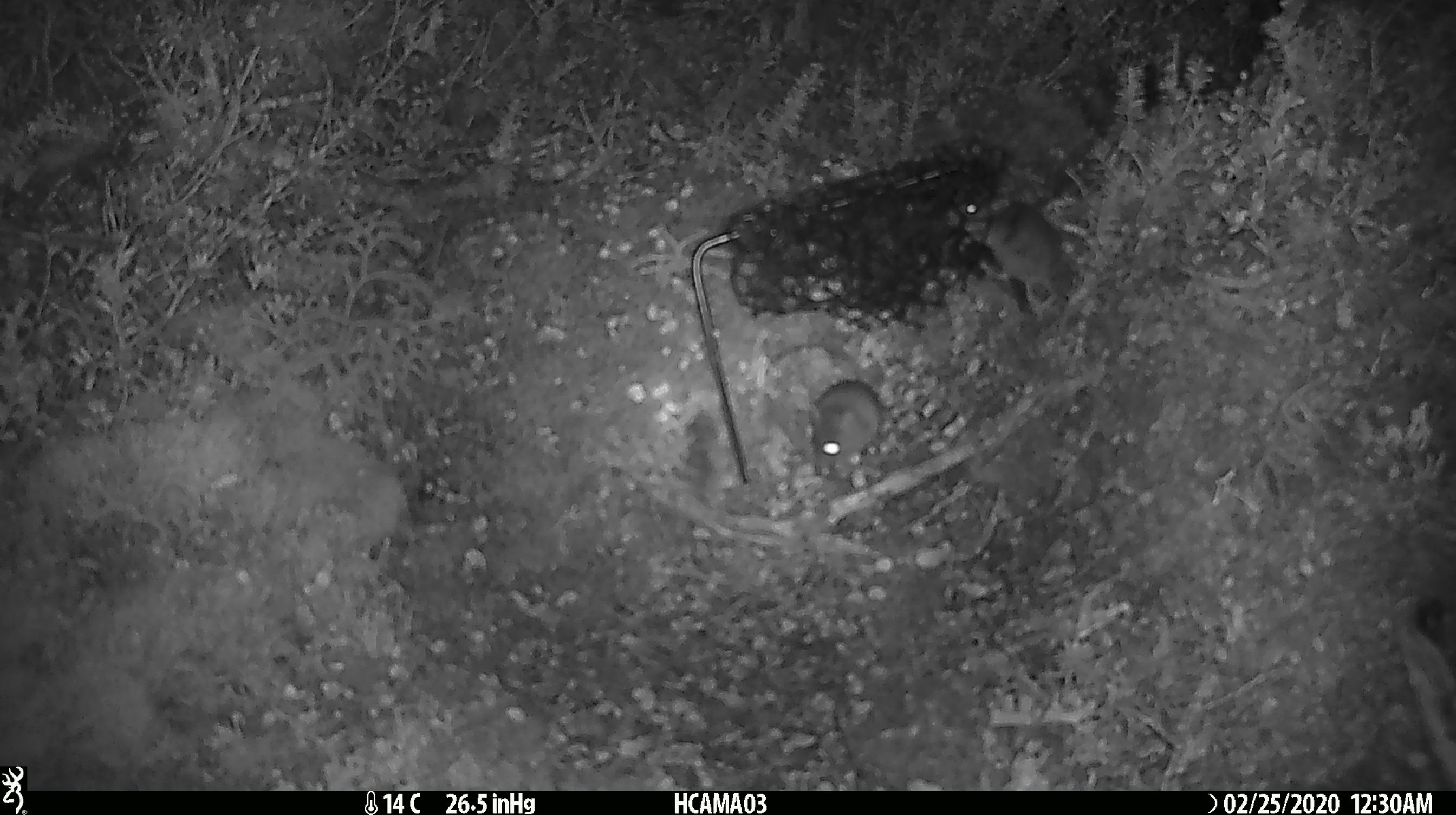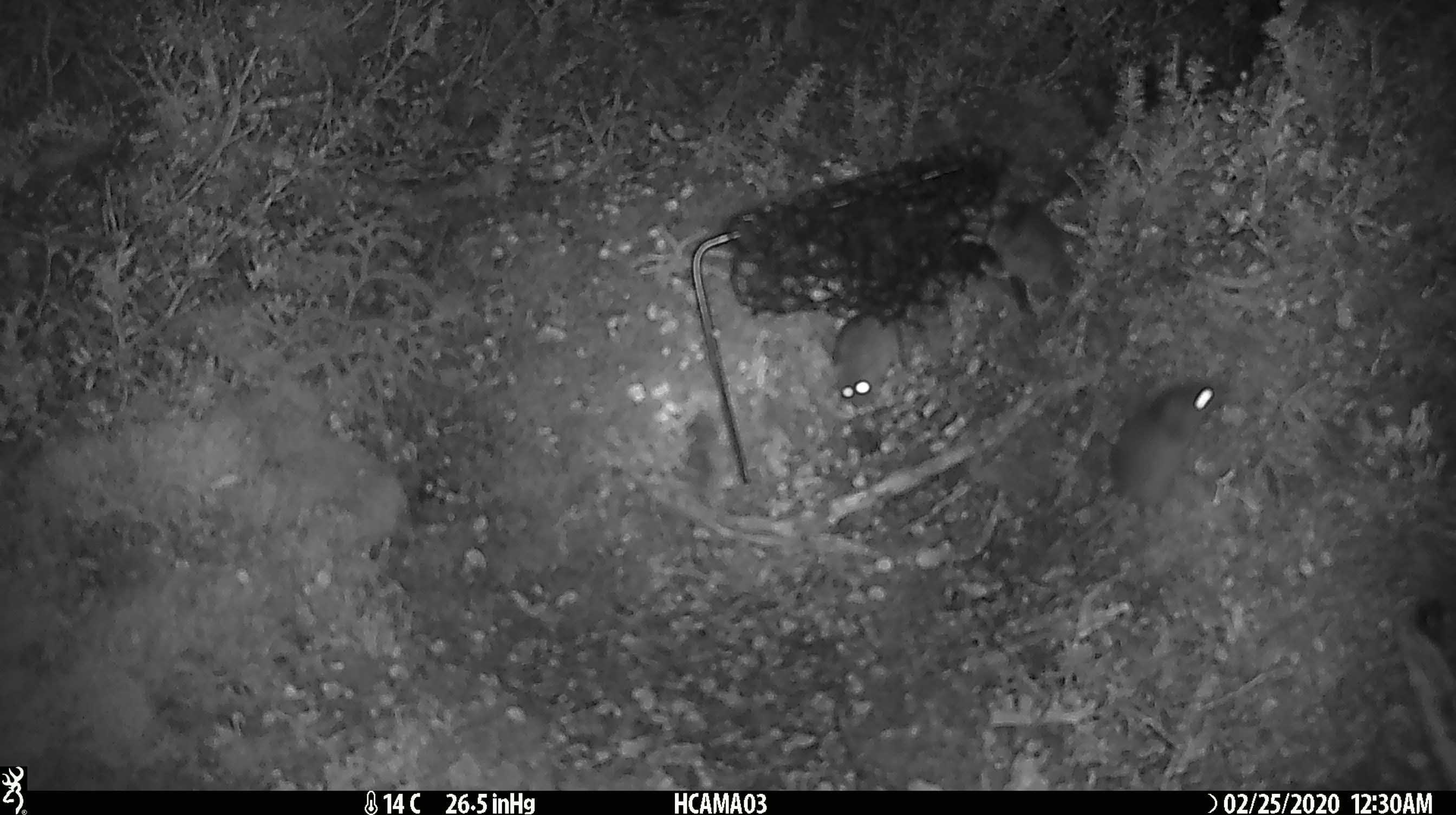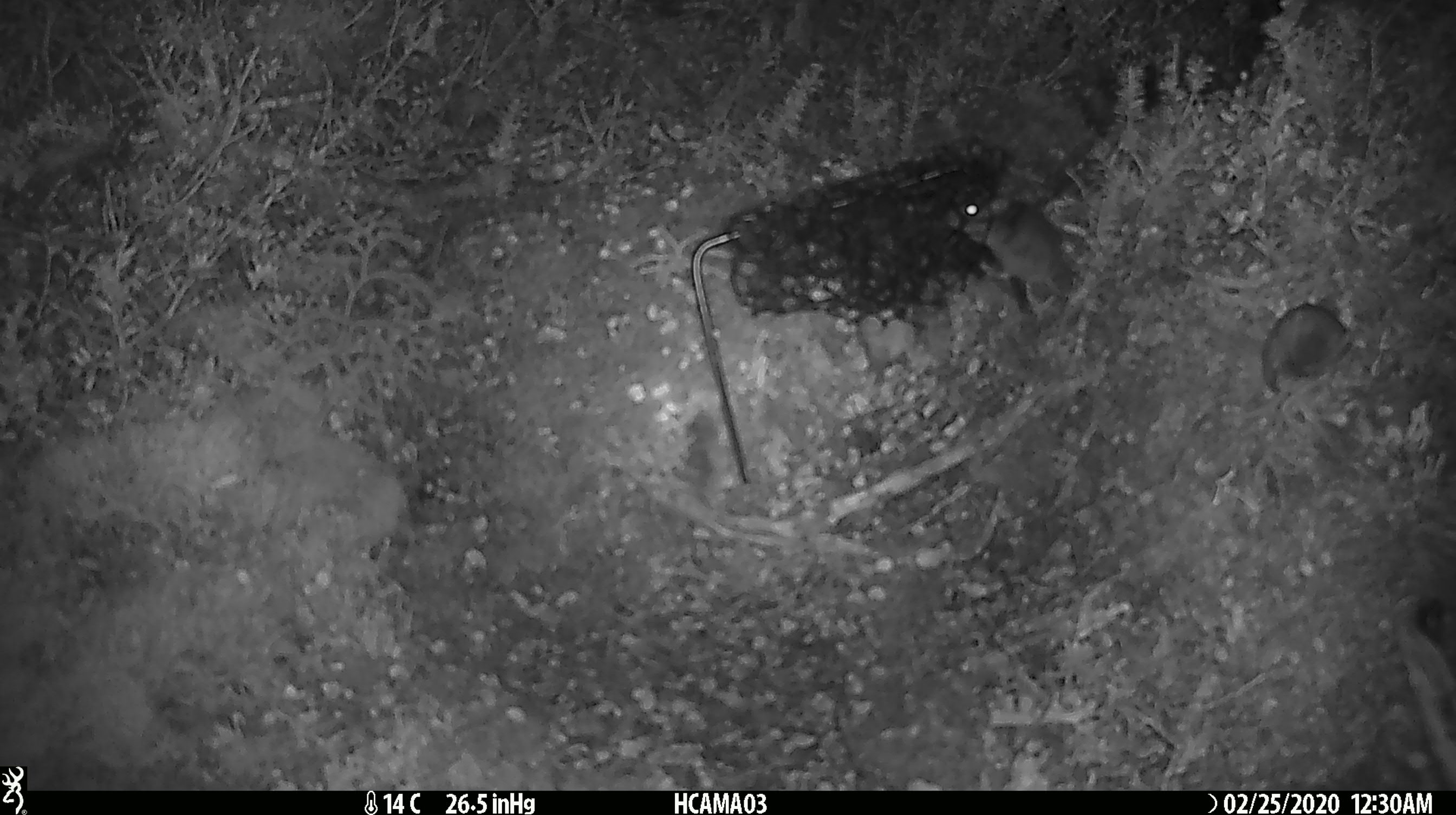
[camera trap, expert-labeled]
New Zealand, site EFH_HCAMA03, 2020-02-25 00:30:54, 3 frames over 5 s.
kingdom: Animalia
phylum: Chordata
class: Mammalia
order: Rodentia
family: Muridae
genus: Mus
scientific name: Mus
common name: mouse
Mouse (Mus).